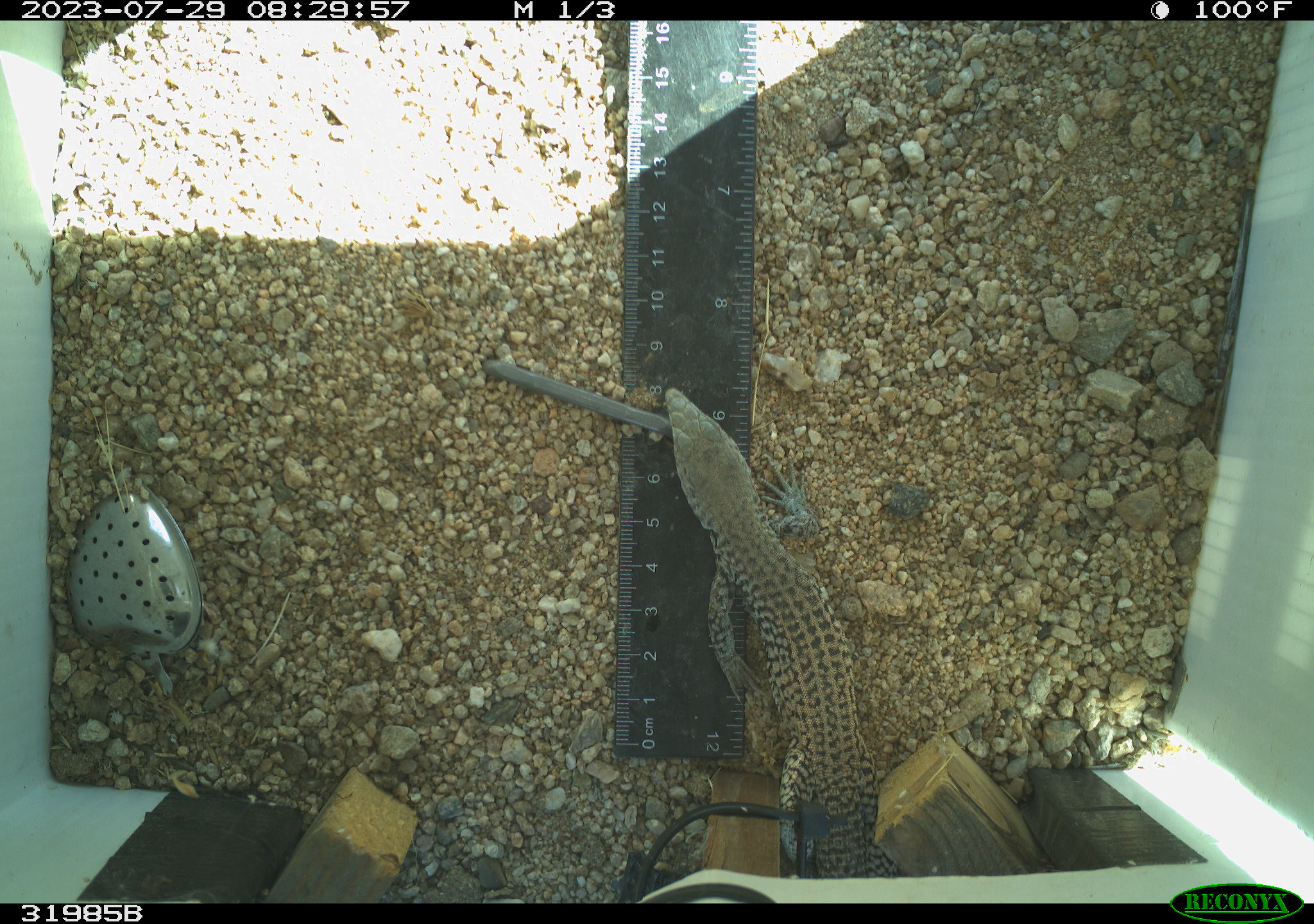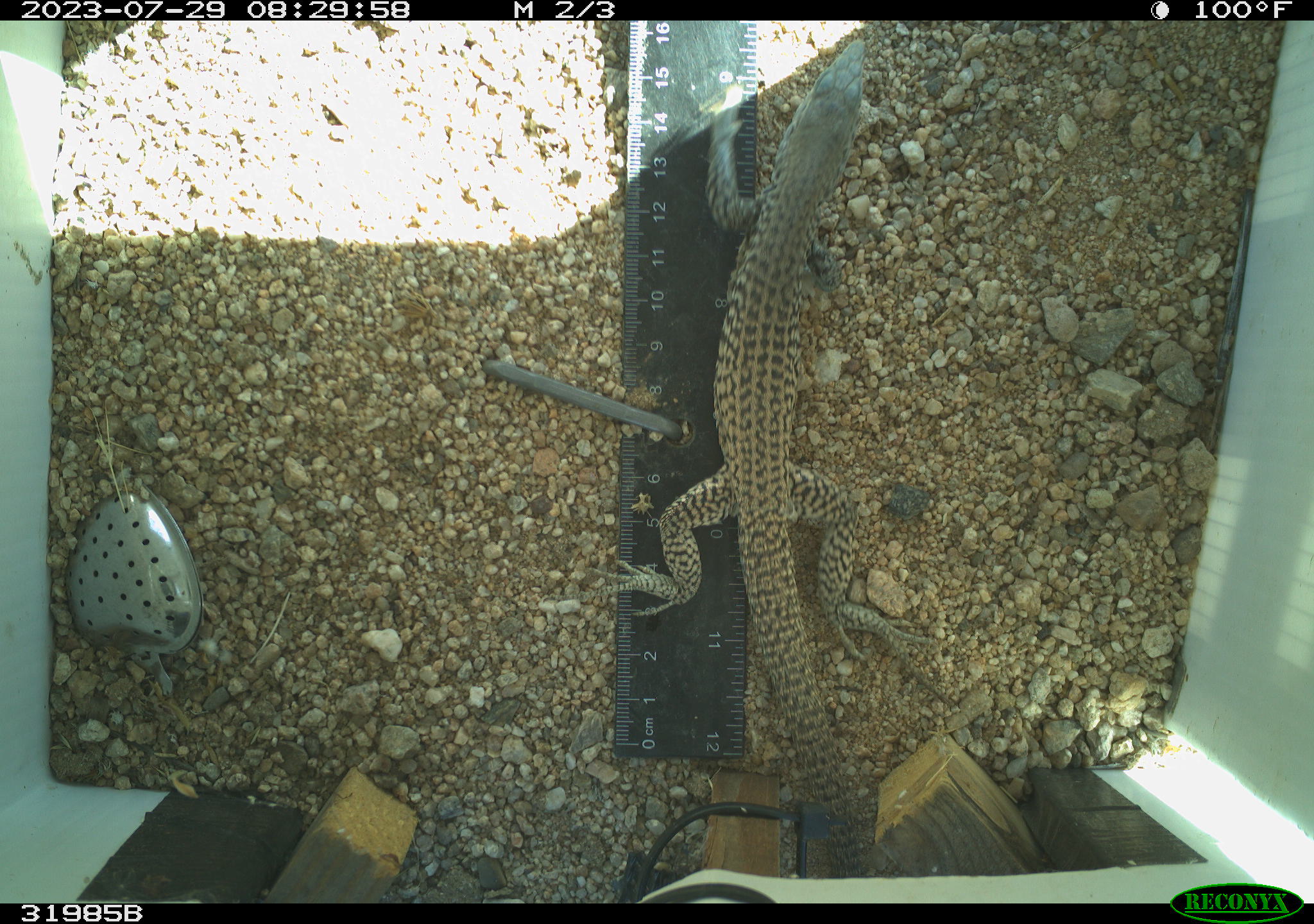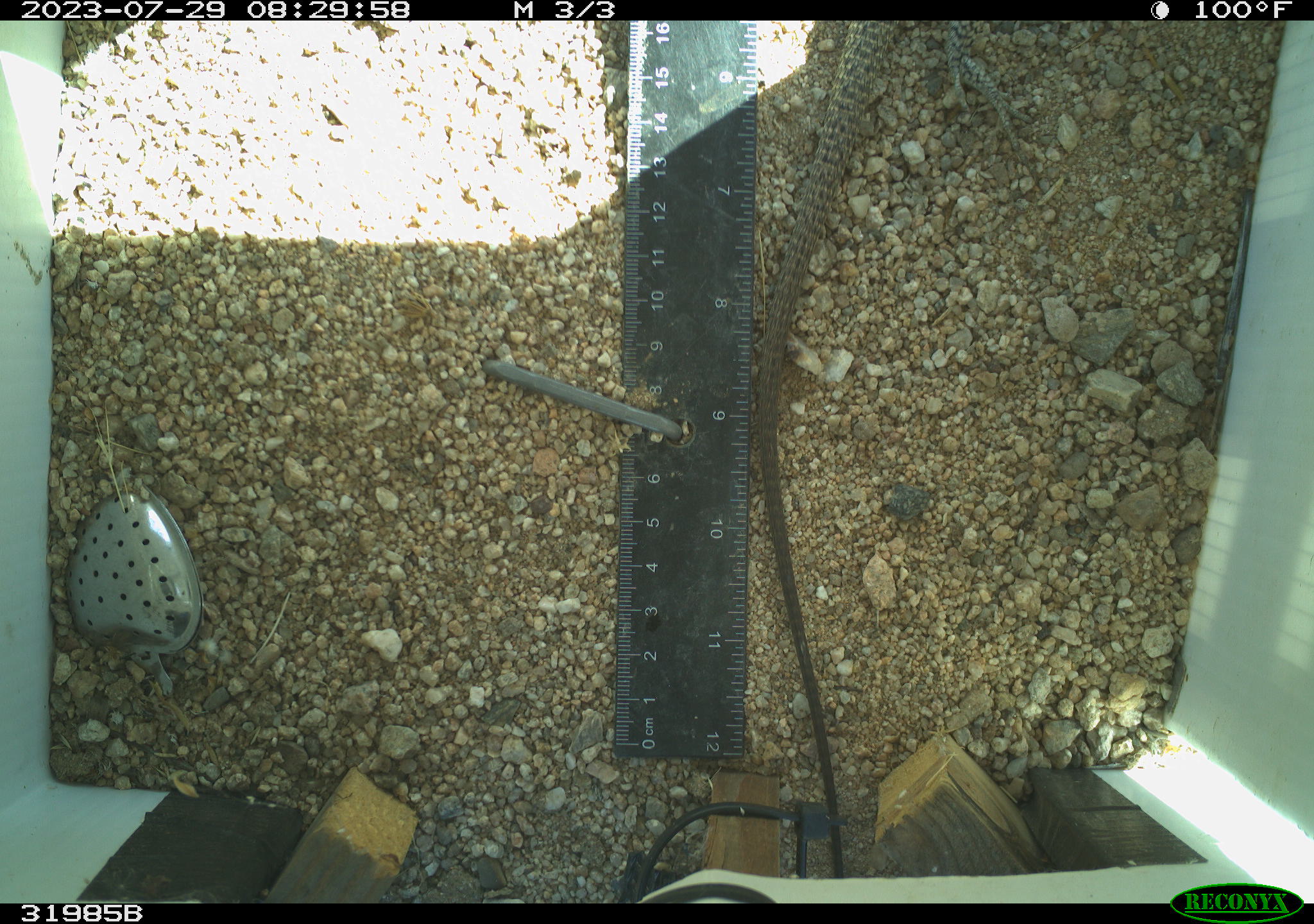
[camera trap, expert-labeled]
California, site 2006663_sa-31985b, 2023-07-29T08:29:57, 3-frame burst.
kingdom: Animalia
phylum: Chordata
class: Reptilia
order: Squamata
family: Teiidae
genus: Aspidoscelis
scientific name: Aspidoscelis tigris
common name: western whiptail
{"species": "western whiptail (Aspidoscelis tigris)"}